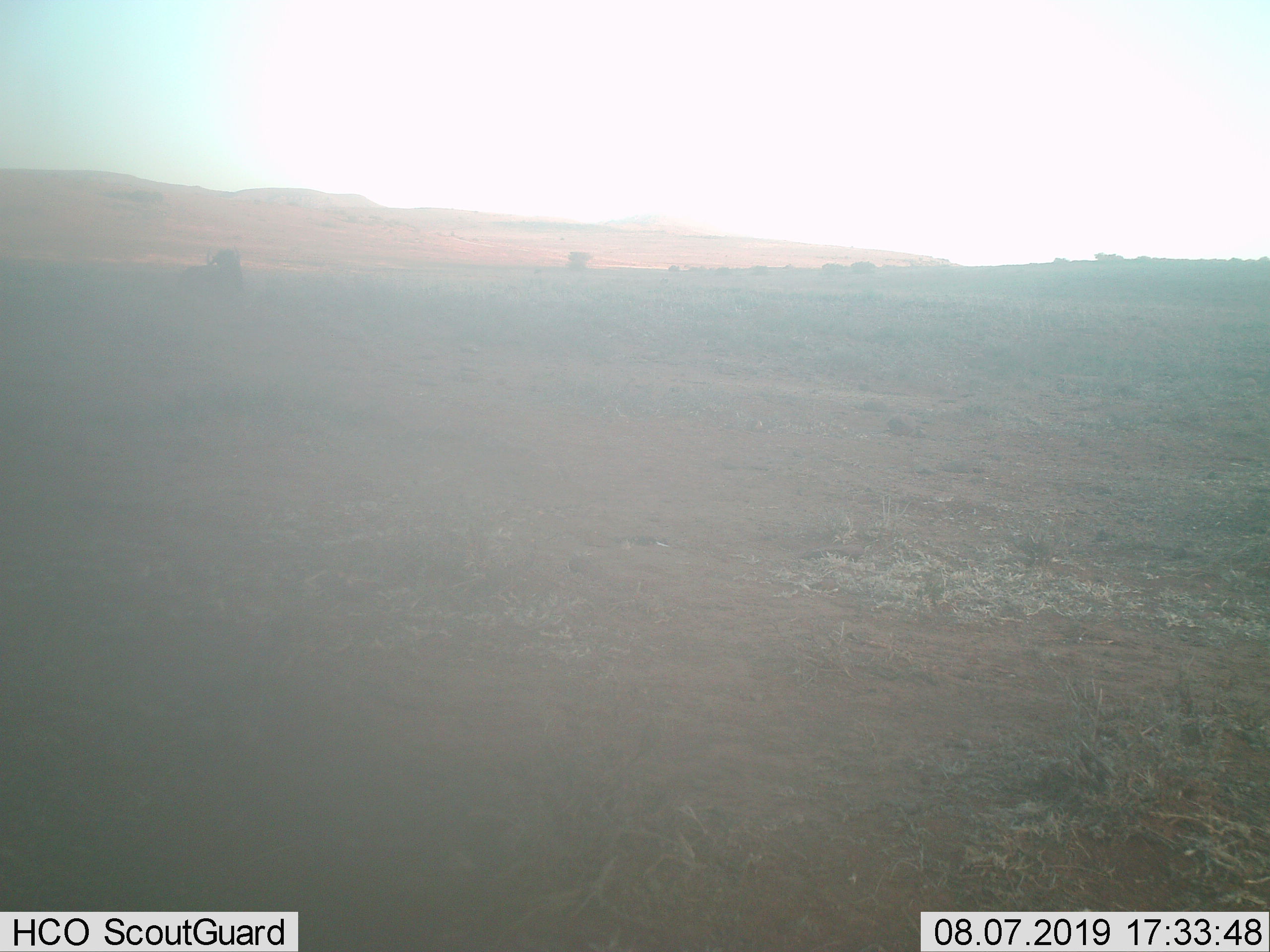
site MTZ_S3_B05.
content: unidentified animal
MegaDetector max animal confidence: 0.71